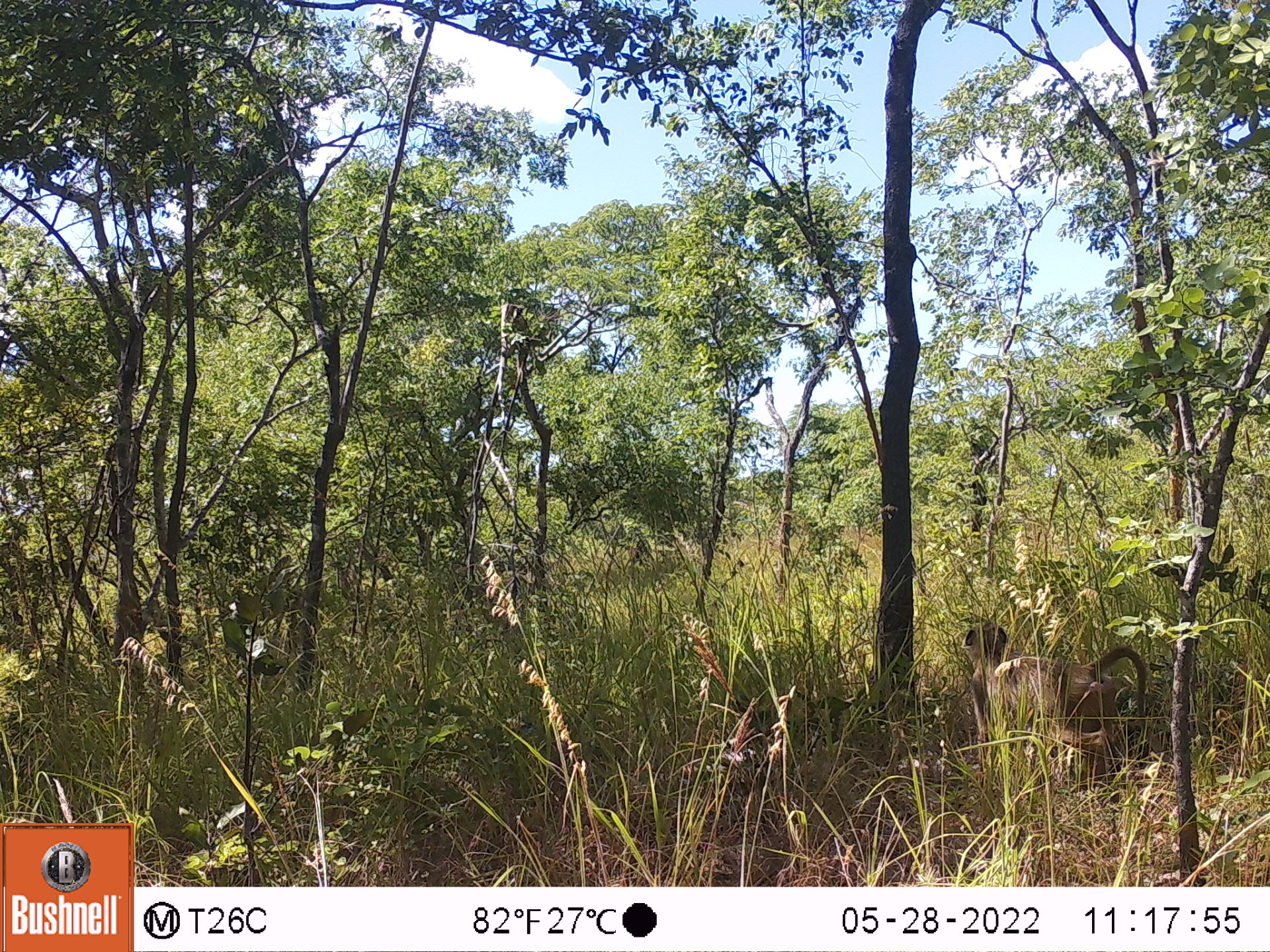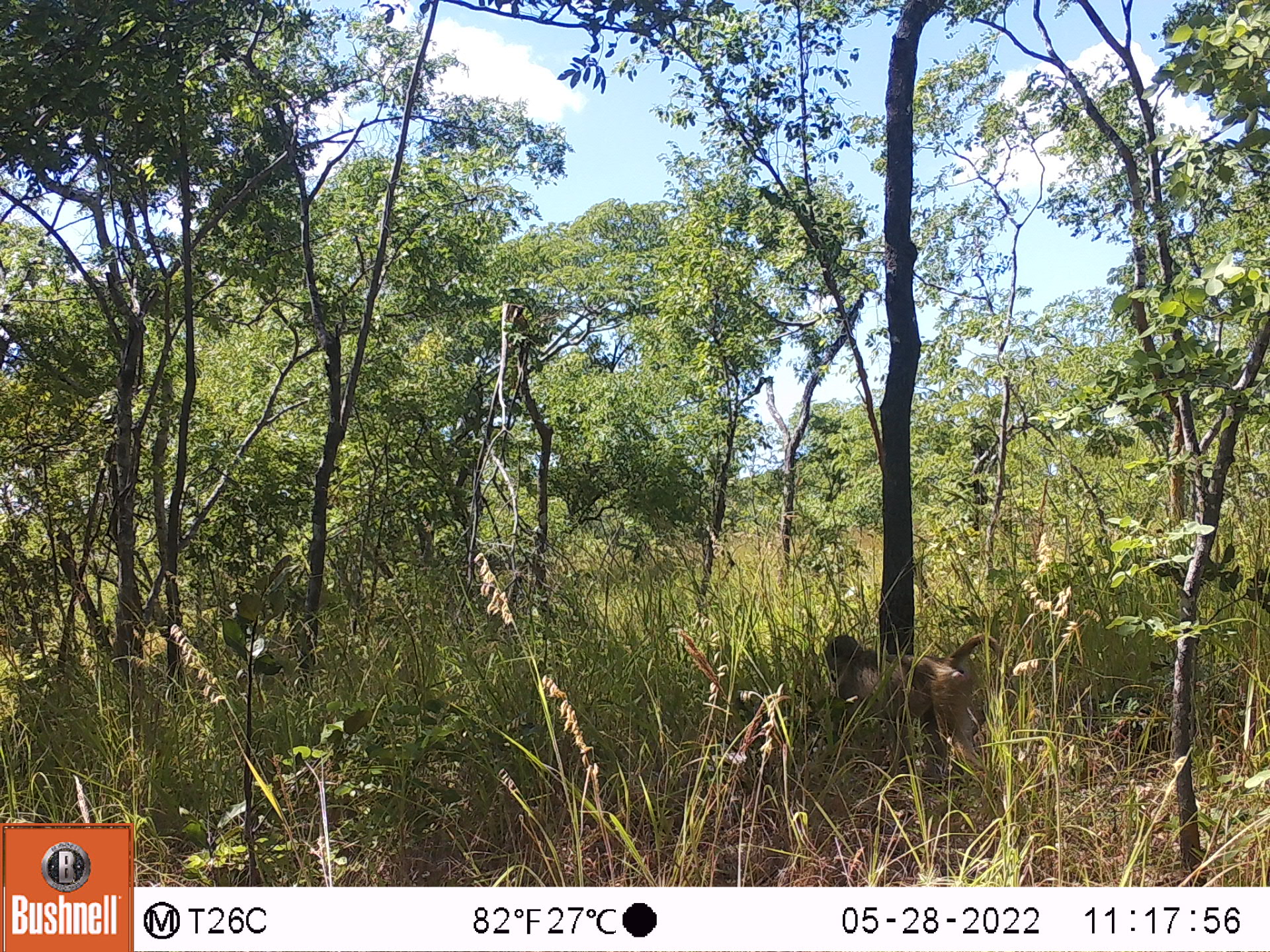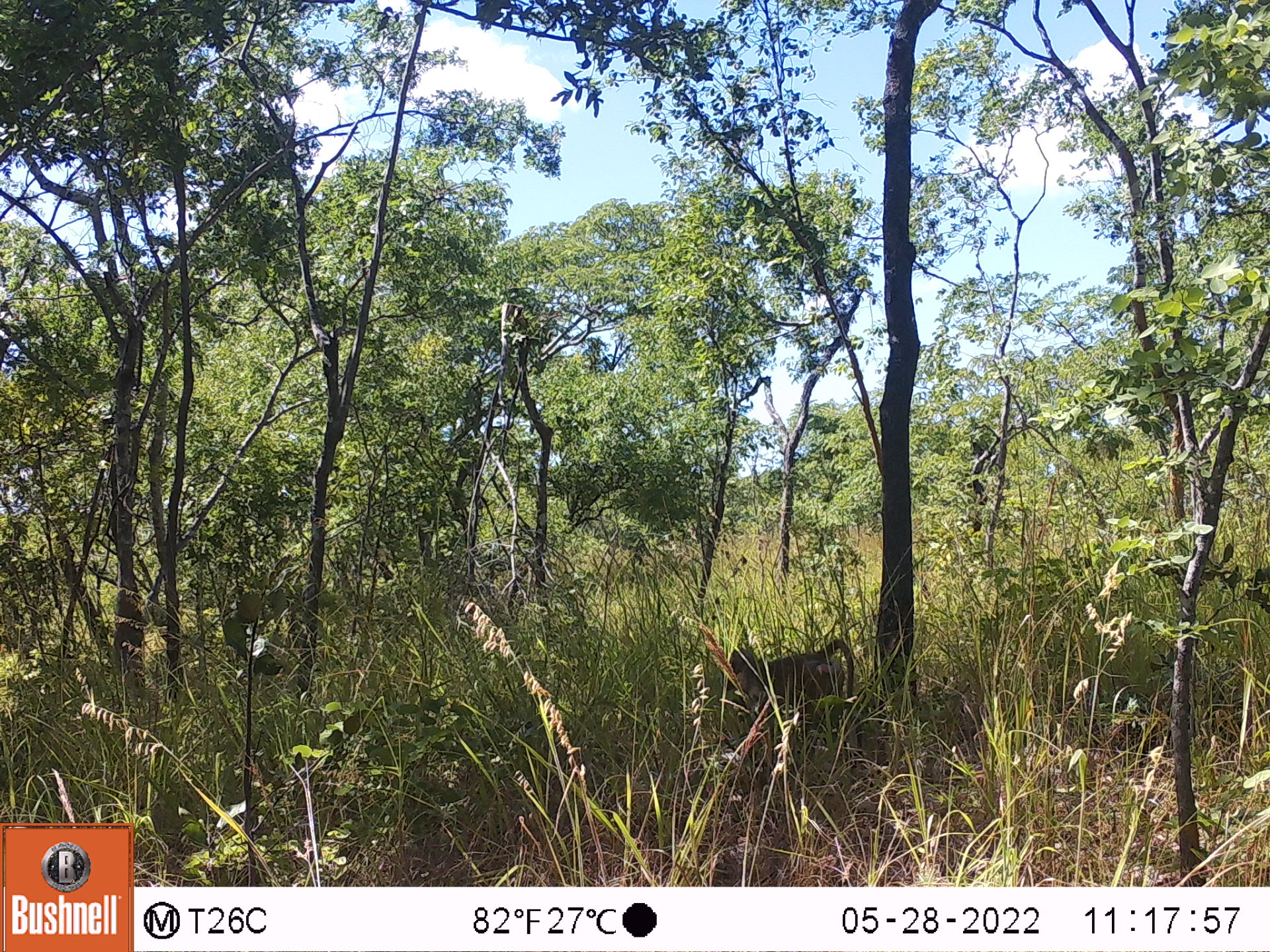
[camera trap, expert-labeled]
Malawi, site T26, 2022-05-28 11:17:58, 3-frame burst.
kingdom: Animalia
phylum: Chordata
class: Mammalia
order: Primates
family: Cercopithecidae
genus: Papio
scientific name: Papio cynocephalus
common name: yellow baboon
Yellow baboon (Papio cynocephalus), count 1.